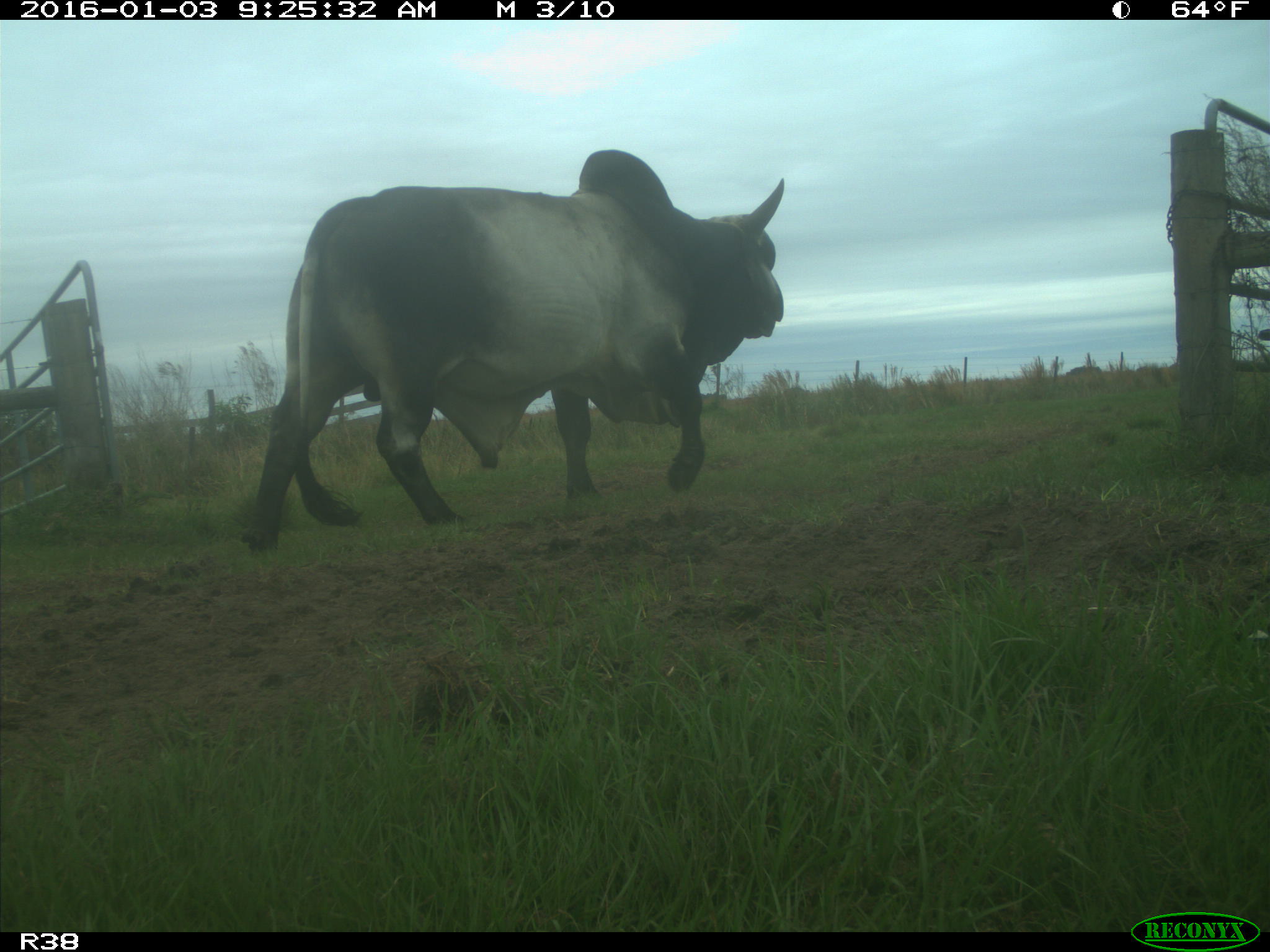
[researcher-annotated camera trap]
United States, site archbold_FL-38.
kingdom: Animalia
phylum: Chordata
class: Mammalia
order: Artiodactyla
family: Bovidae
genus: Bos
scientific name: Bos taurus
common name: domestic cow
Bos taurus (domestic cow).